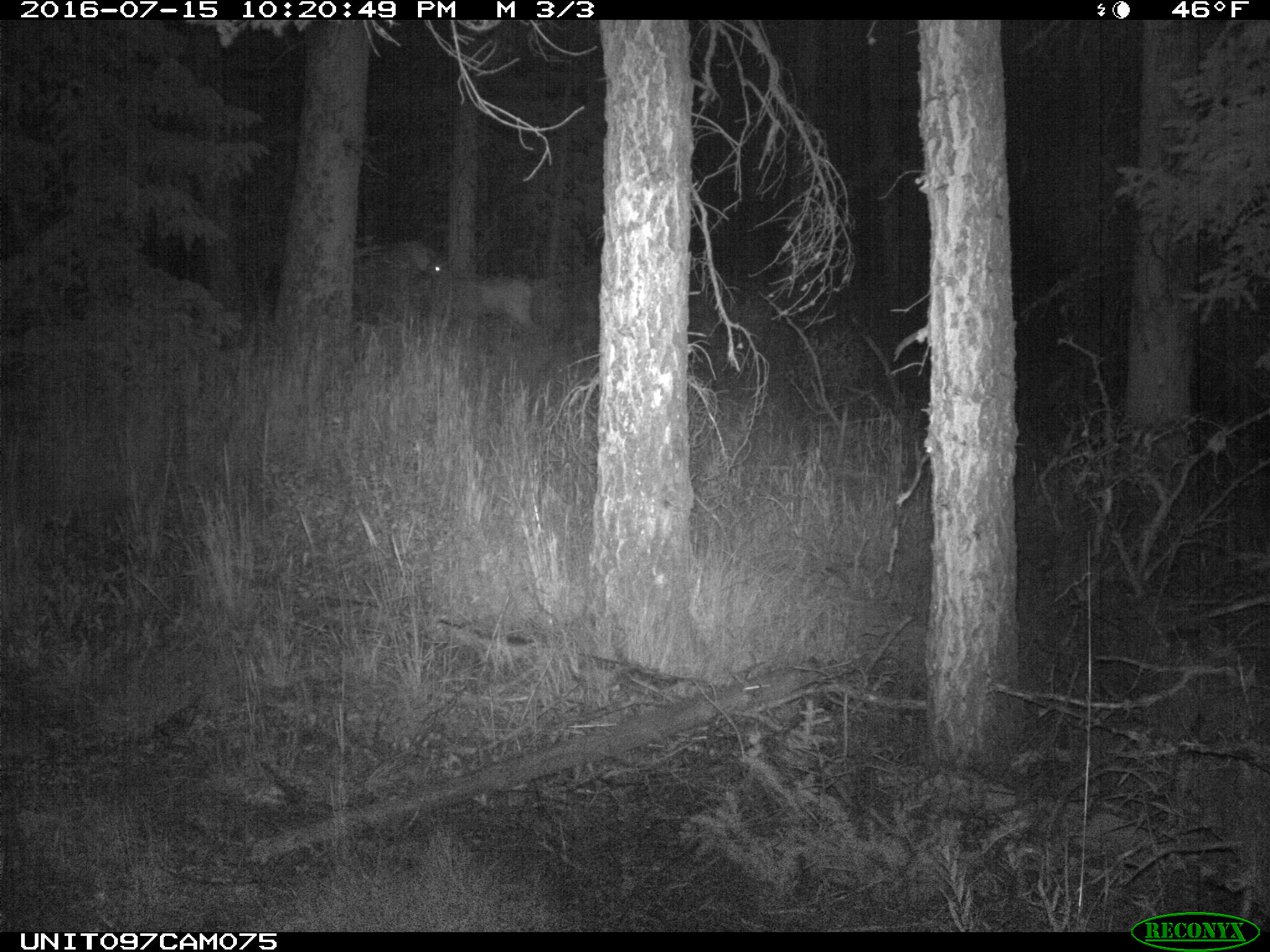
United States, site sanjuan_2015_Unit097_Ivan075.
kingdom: Animalia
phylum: Chordata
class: Mammalia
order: Artiodactyla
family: Cervidae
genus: Cervus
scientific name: Cervus elaphus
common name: red deer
Cervus elaphus (red deer).